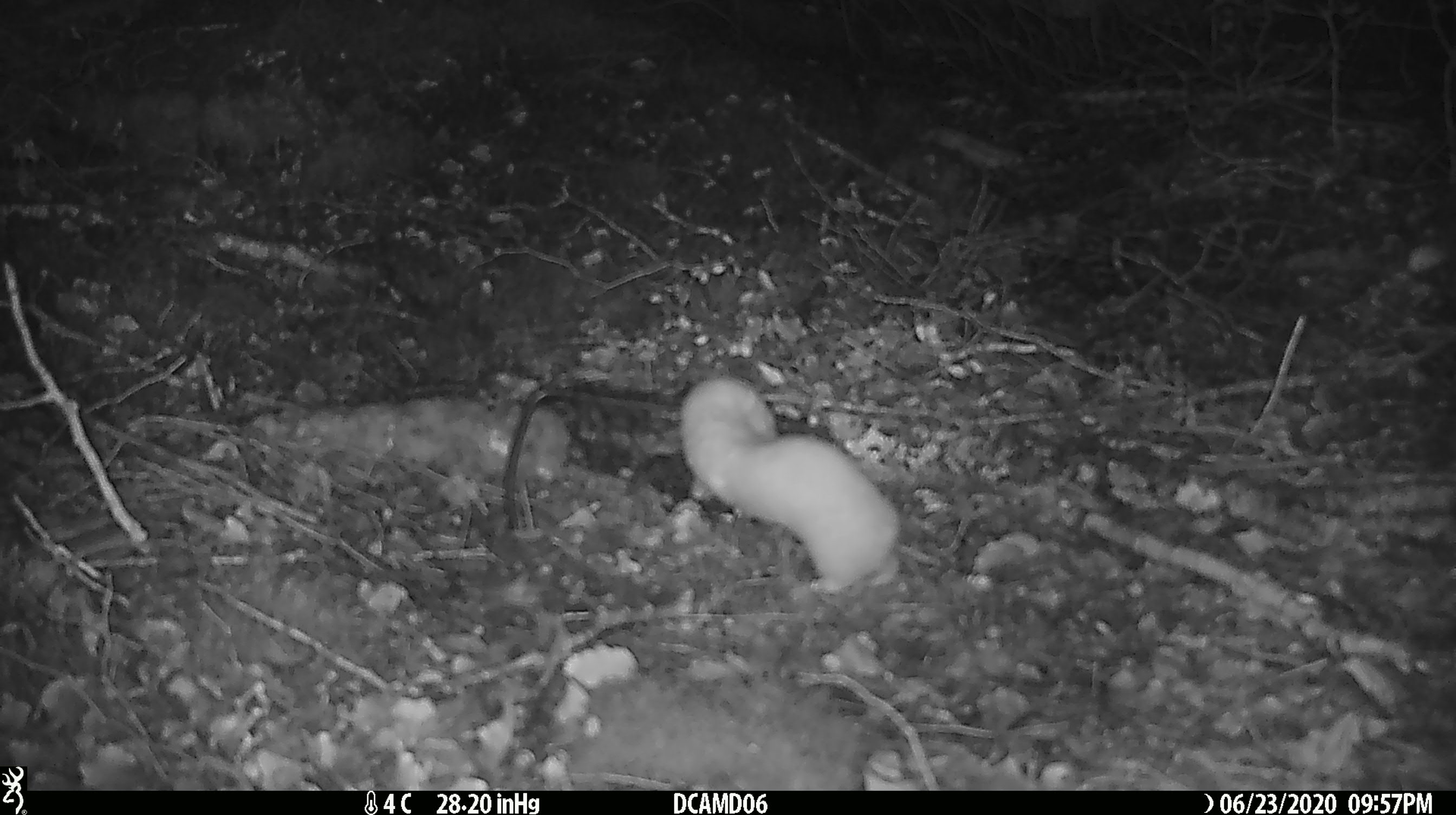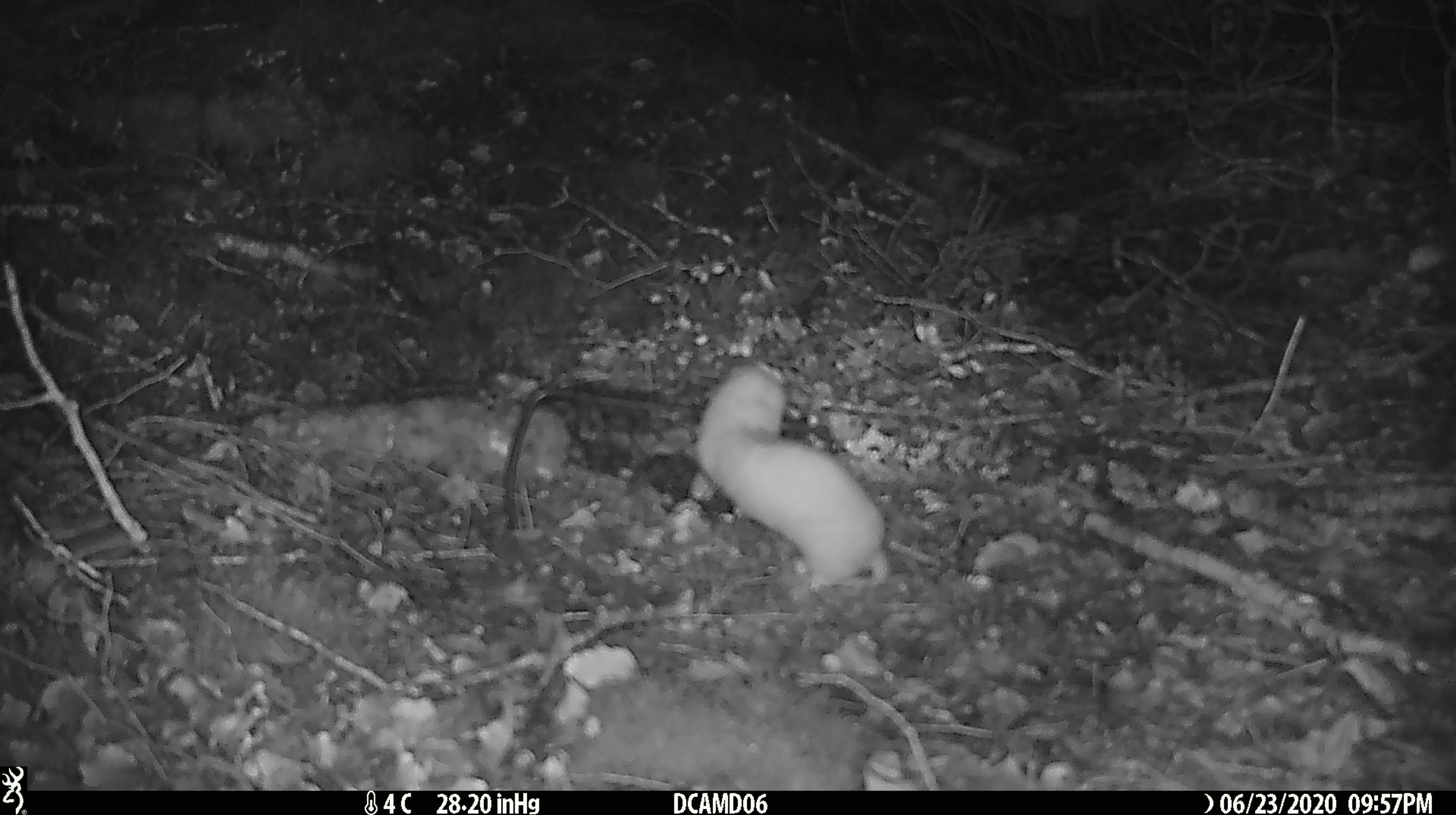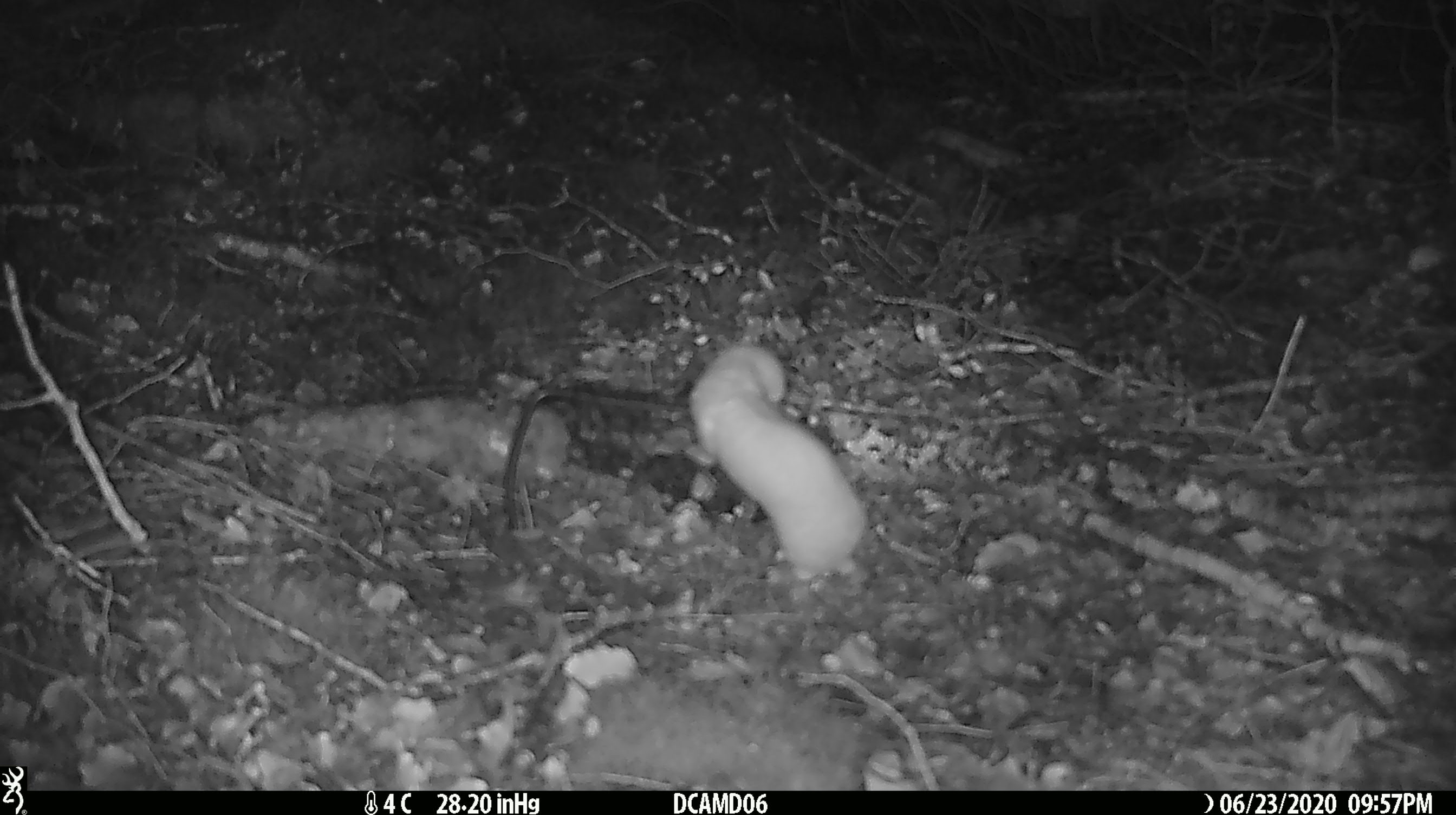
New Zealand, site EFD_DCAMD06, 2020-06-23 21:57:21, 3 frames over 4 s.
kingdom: Animalia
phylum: Chordata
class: Mammalia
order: Carnivora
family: Mustelidae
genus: Mustela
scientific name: Mustela nivalis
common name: least weasel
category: weasel